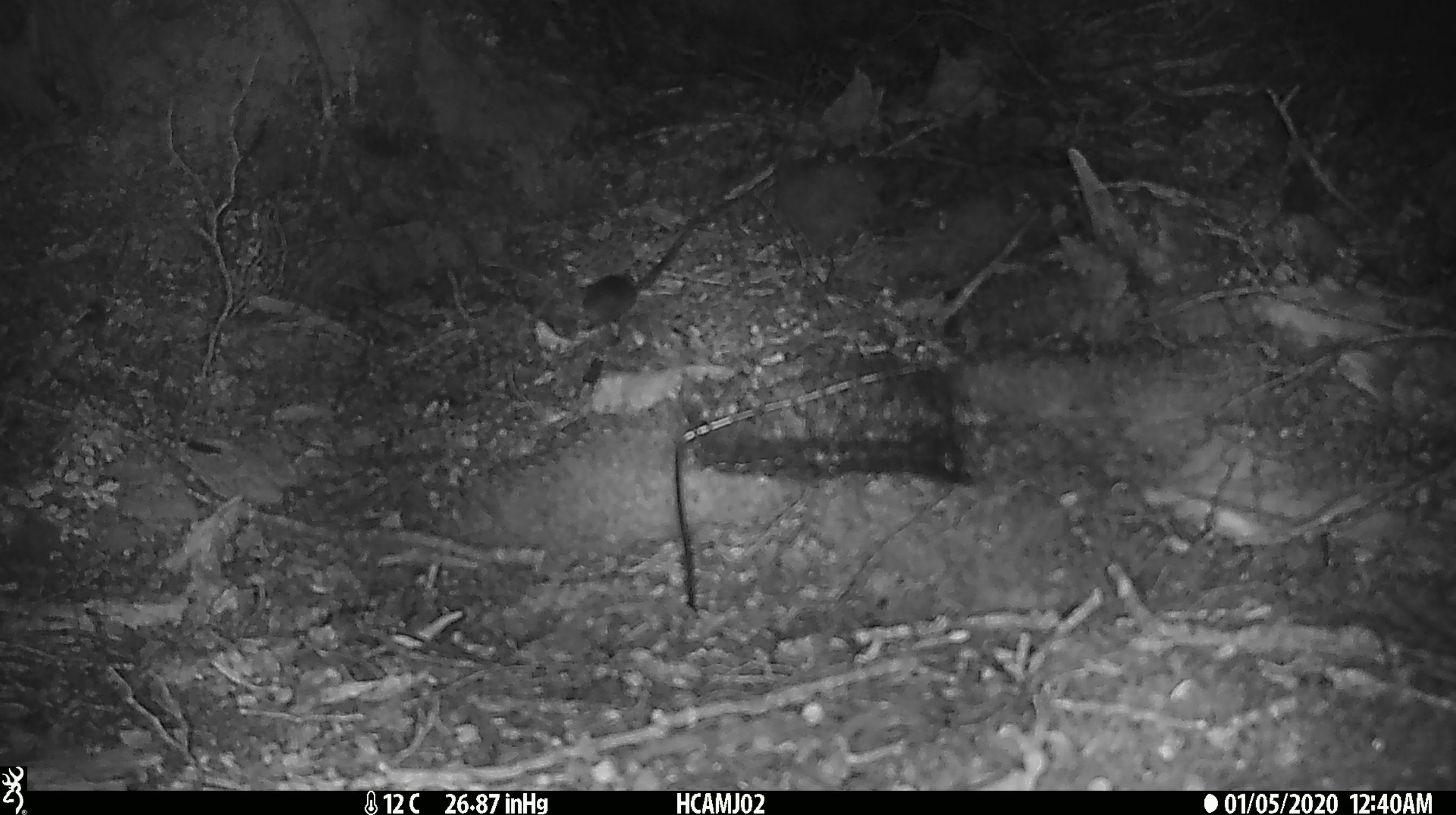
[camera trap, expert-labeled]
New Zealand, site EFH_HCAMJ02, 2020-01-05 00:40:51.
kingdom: Animalia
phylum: Chordata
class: Mammalia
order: Rodentia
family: Muridae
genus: Mus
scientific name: Mus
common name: mouse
Mouse (Mus).